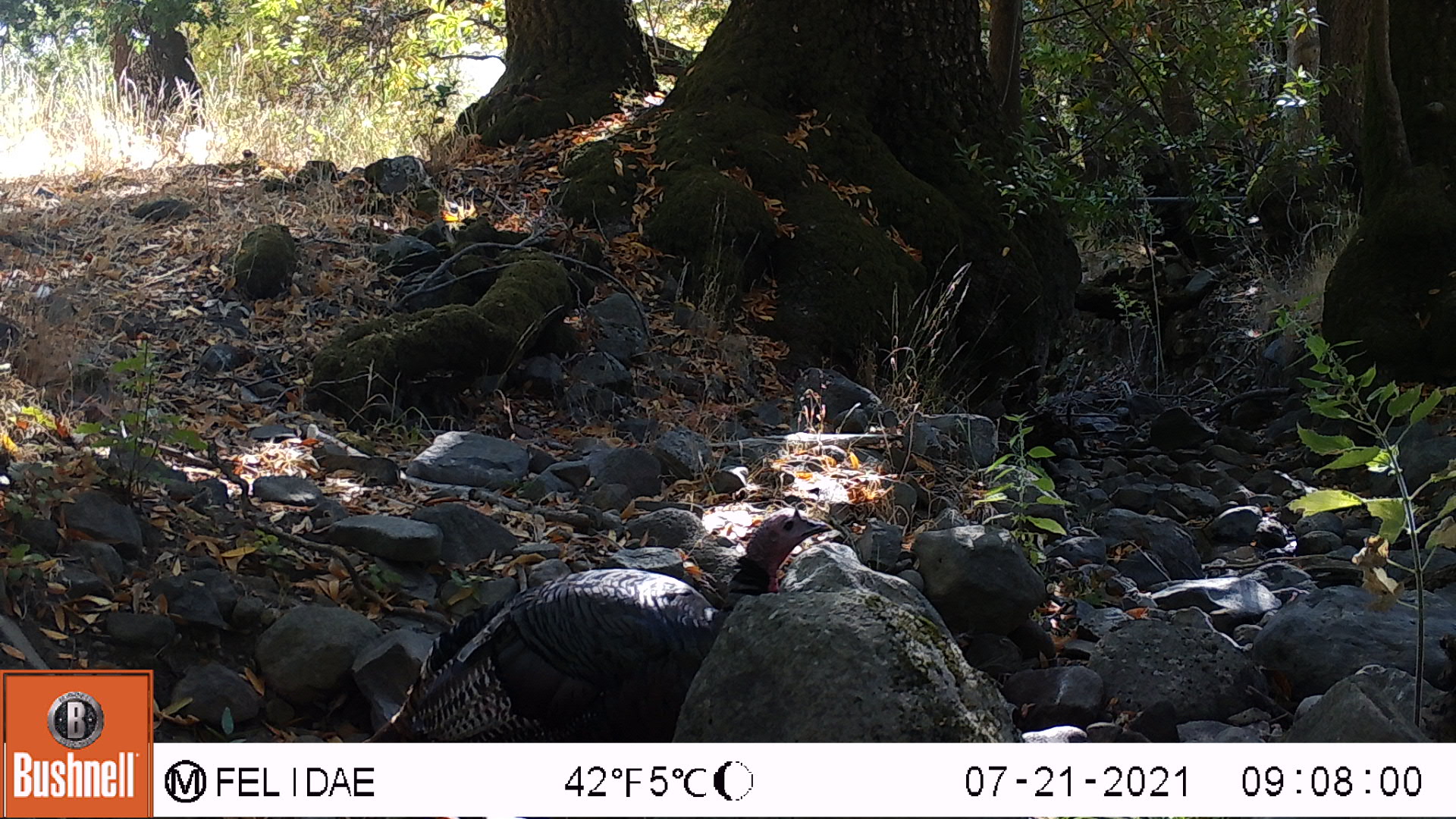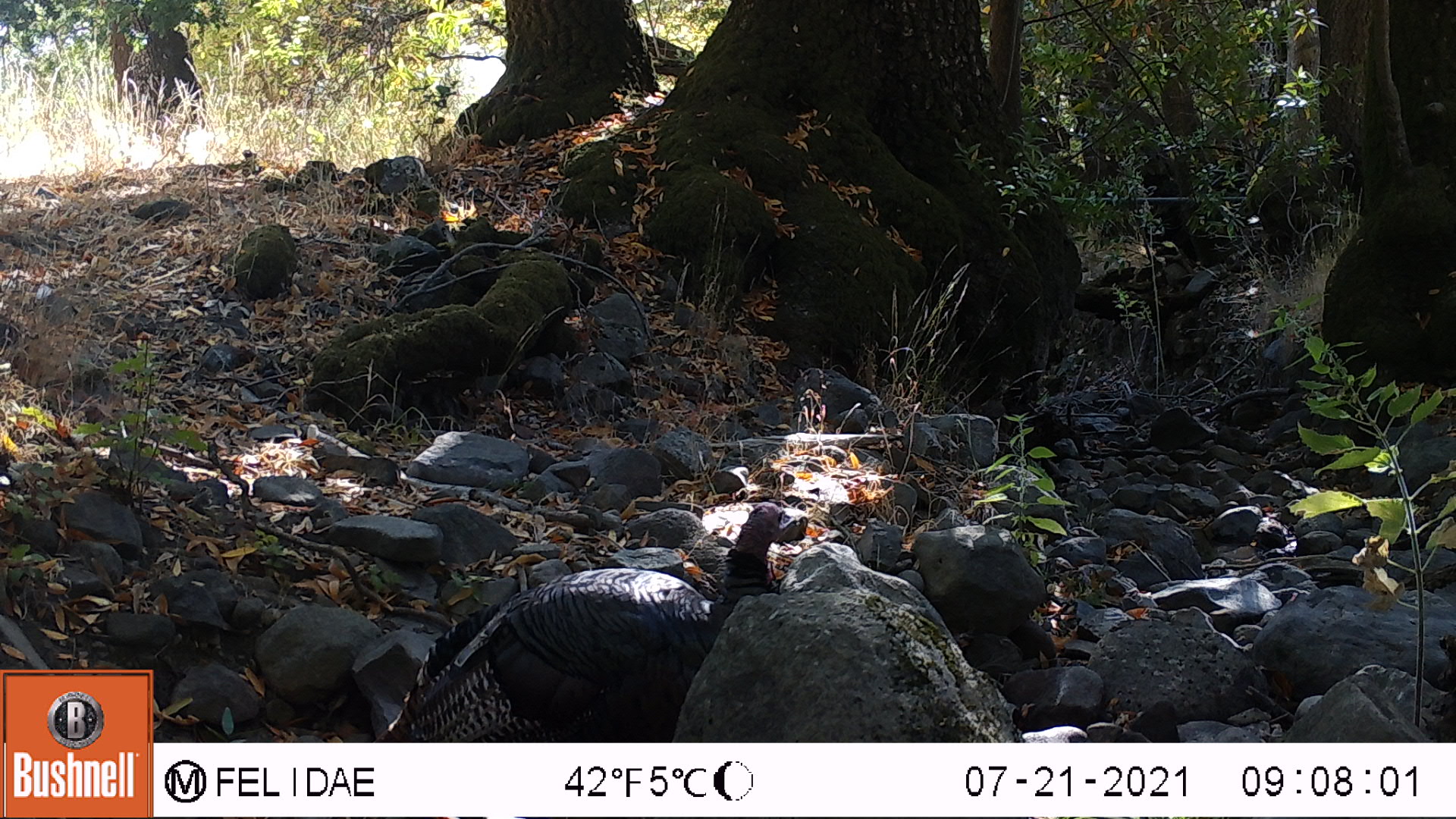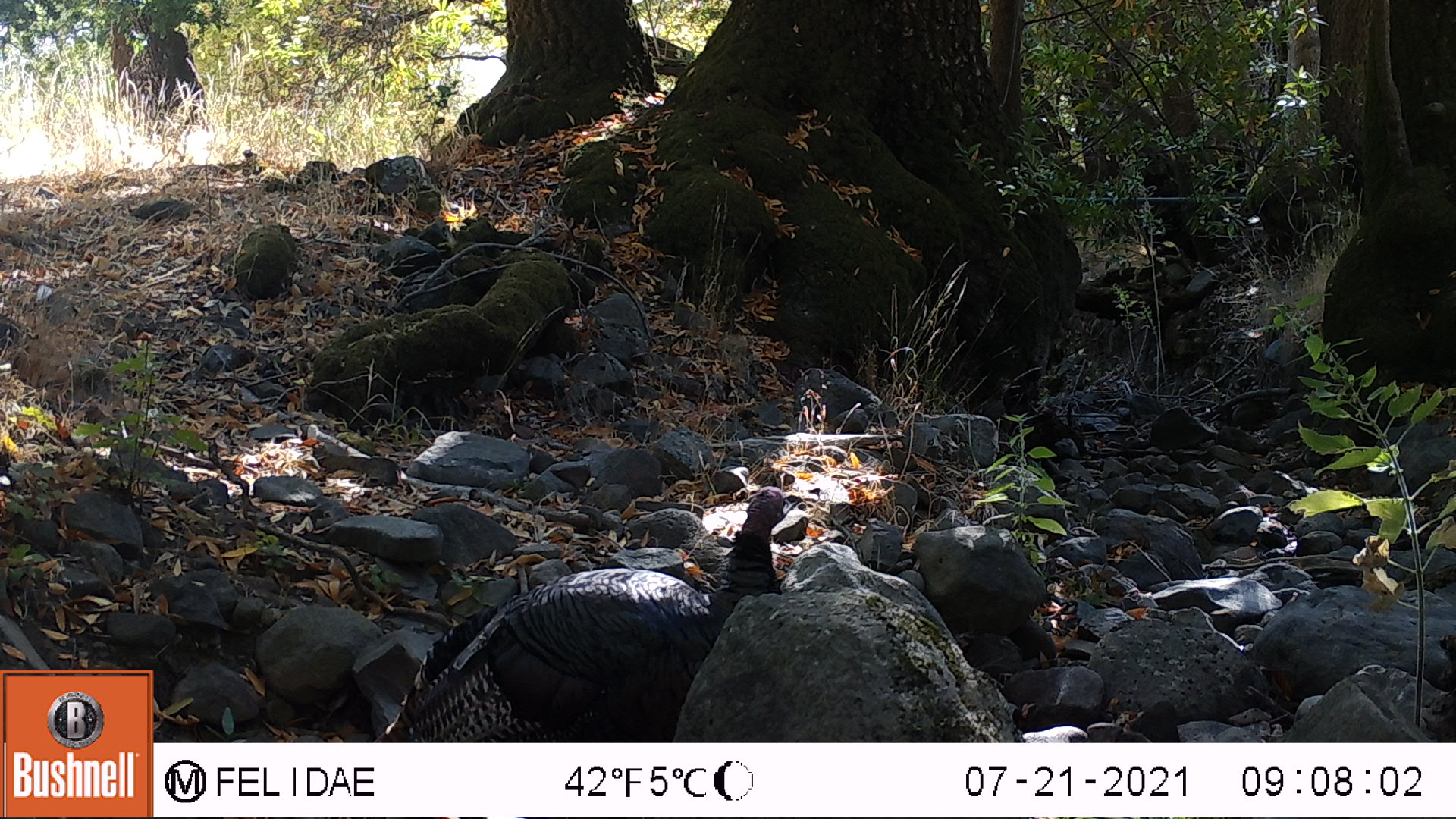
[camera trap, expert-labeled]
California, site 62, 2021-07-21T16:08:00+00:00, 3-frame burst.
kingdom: Animalia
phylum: Chordata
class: Aves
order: Galliformes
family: Phasianidae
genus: Meleagris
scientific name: Meleagris gallopavo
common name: turkey